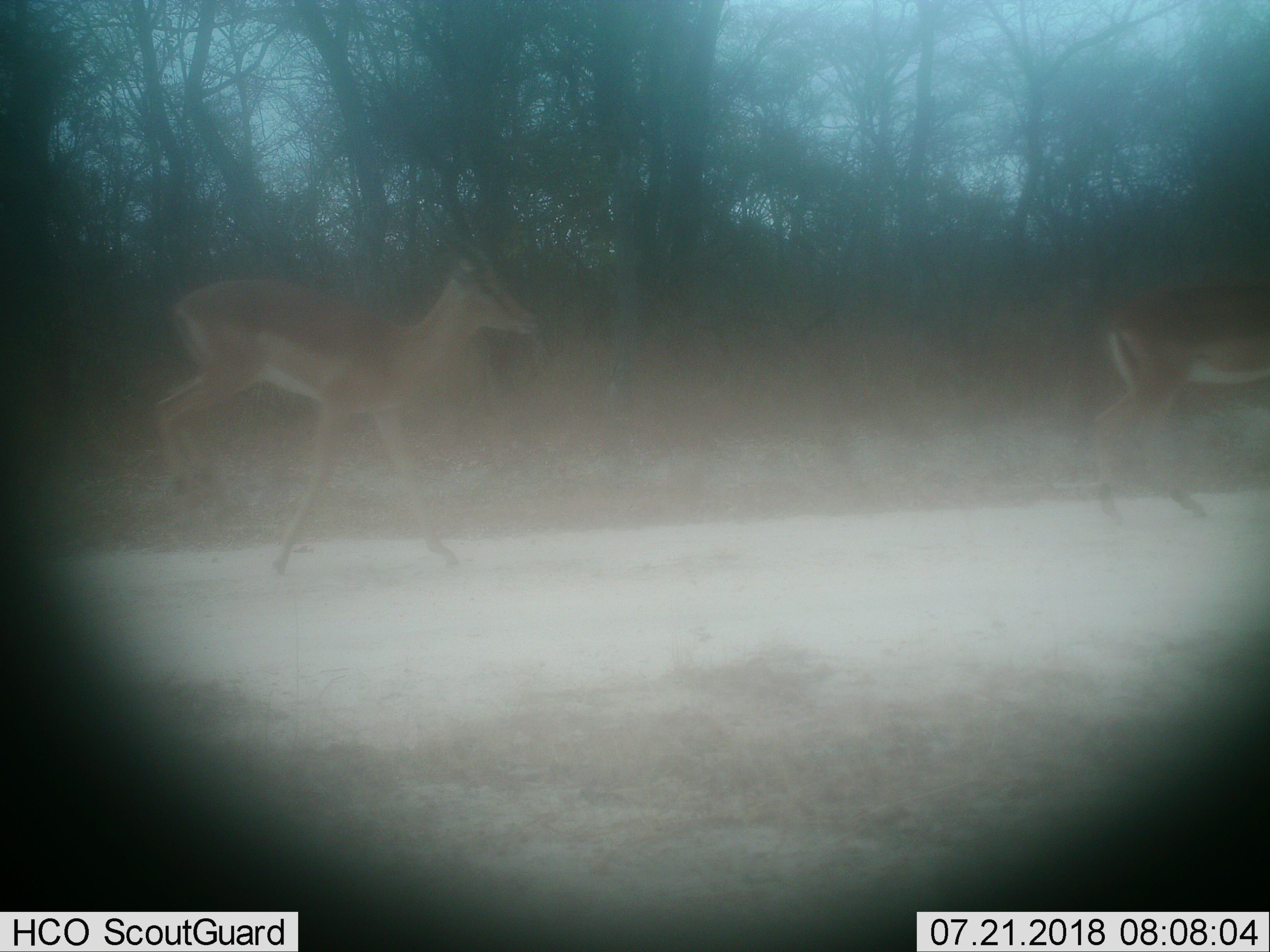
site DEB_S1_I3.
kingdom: Animalia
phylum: Chordata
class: Mammalia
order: Artiodactyla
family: Bovidae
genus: Aepyceros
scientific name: Aepyceros melampus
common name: impala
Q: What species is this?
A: Impala (Aepyceros melampus).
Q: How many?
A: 2.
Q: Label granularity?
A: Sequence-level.